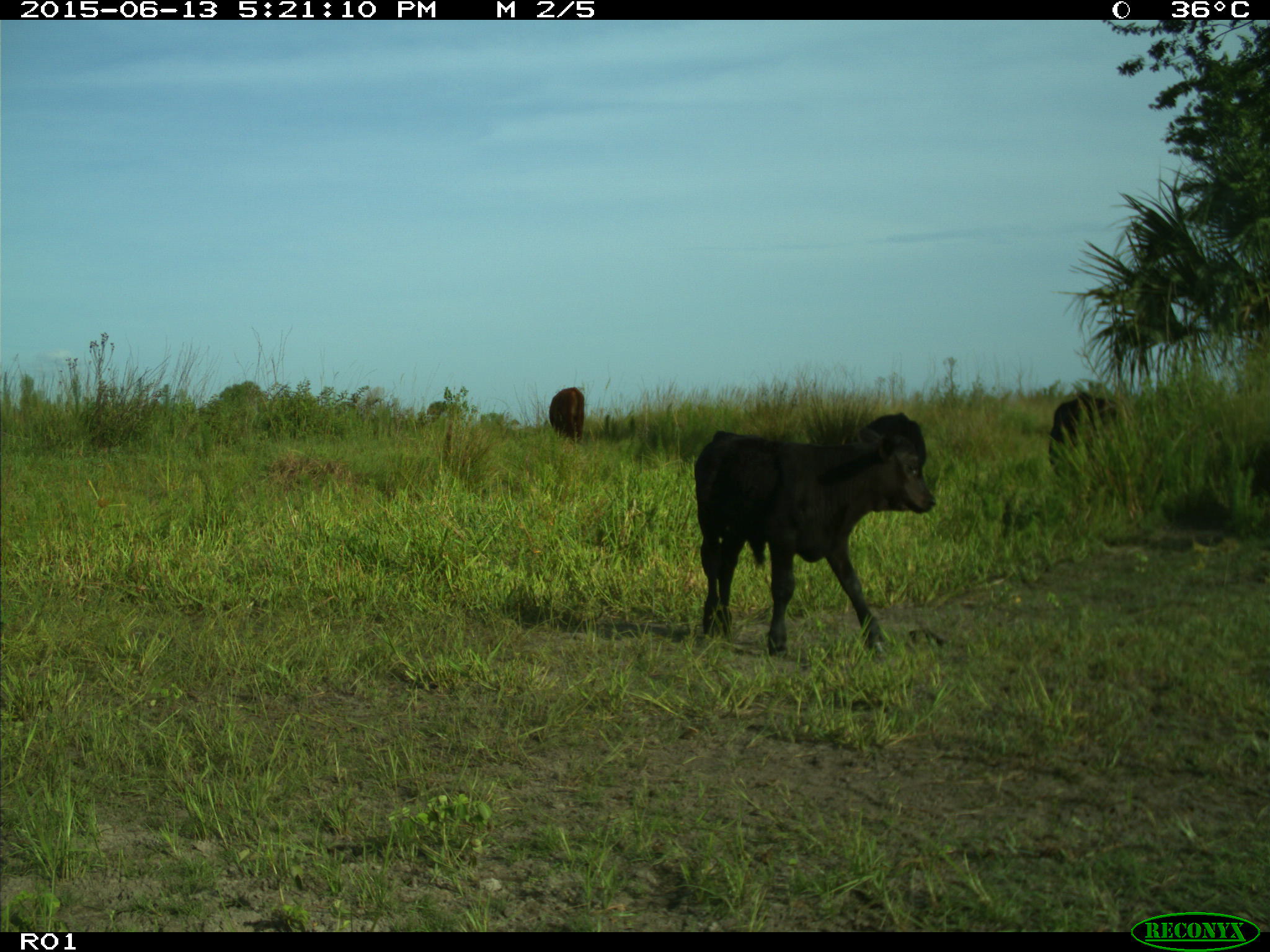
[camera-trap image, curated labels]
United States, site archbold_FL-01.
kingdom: Animalia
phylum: Chordata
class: Mammalia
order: Artiodactyla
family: Bovidae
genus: Bos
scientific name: Bos taurus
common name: domestic cow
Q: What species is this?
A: Bos taurus (domestic cow).